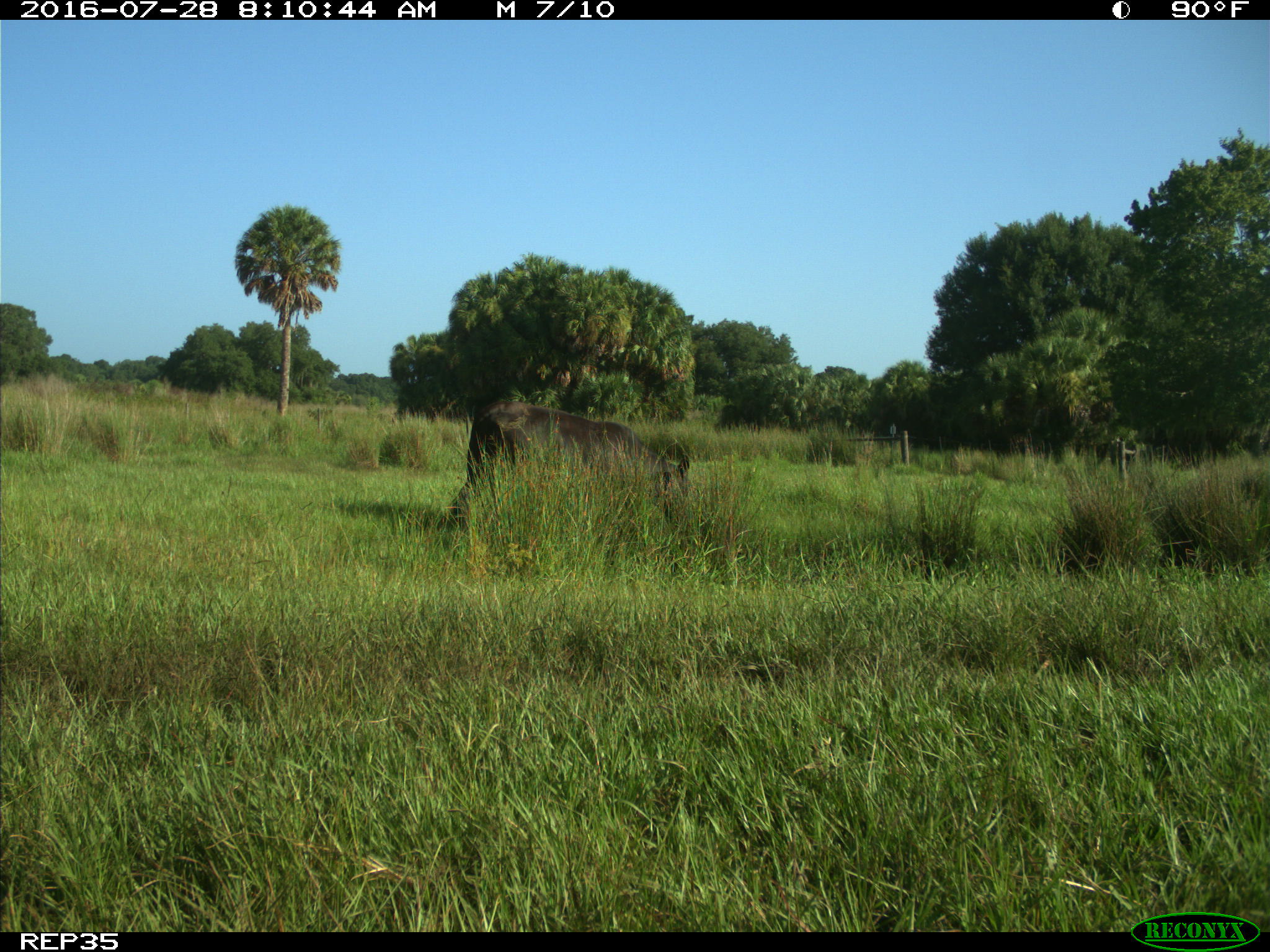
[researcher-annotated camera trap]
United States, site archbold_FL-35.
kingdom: Animalia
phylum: Chordata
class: Mammalia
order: Artiodactyla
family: Bovidae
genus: Bos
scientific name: Bos taurus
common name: domestic cow